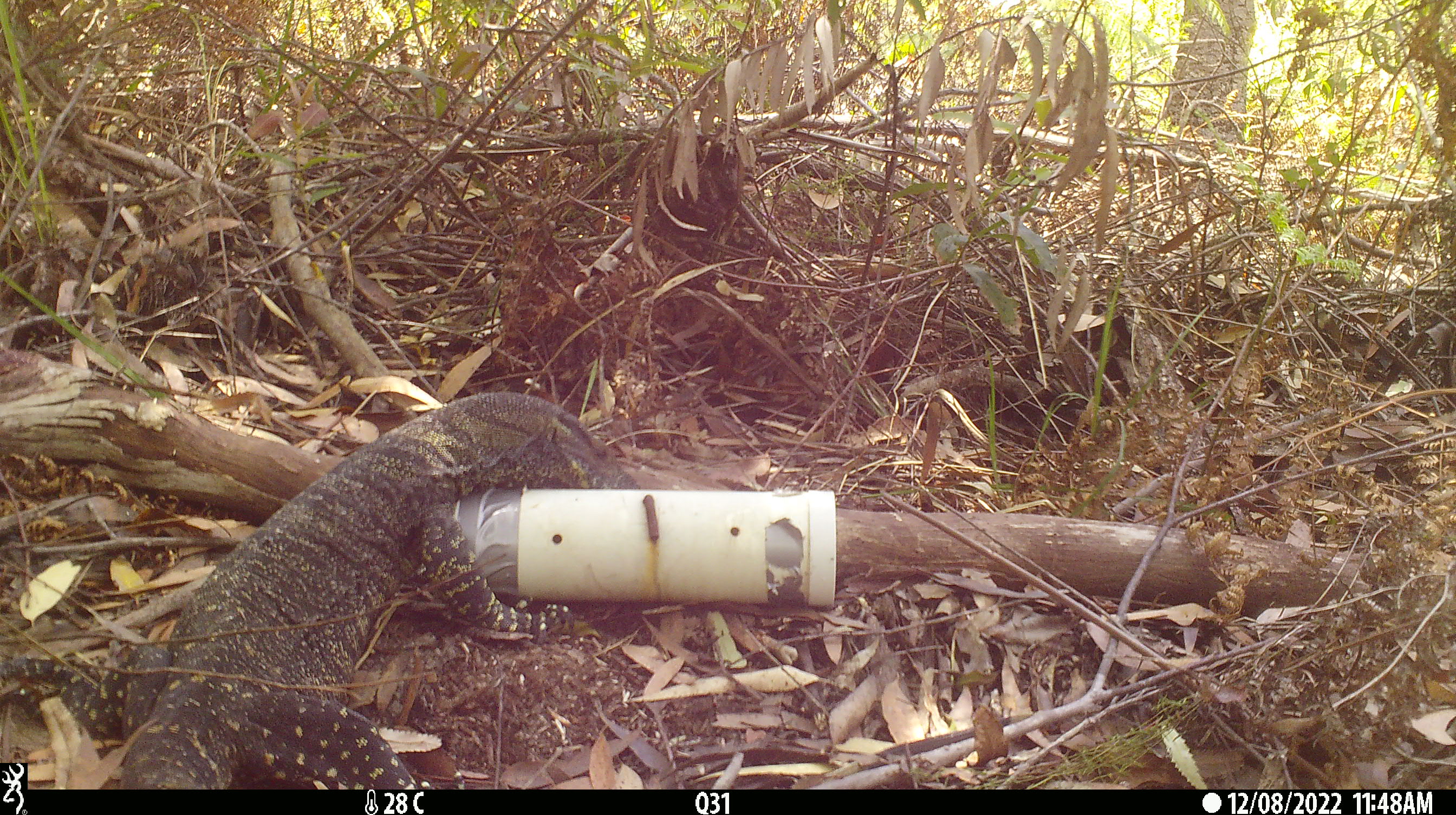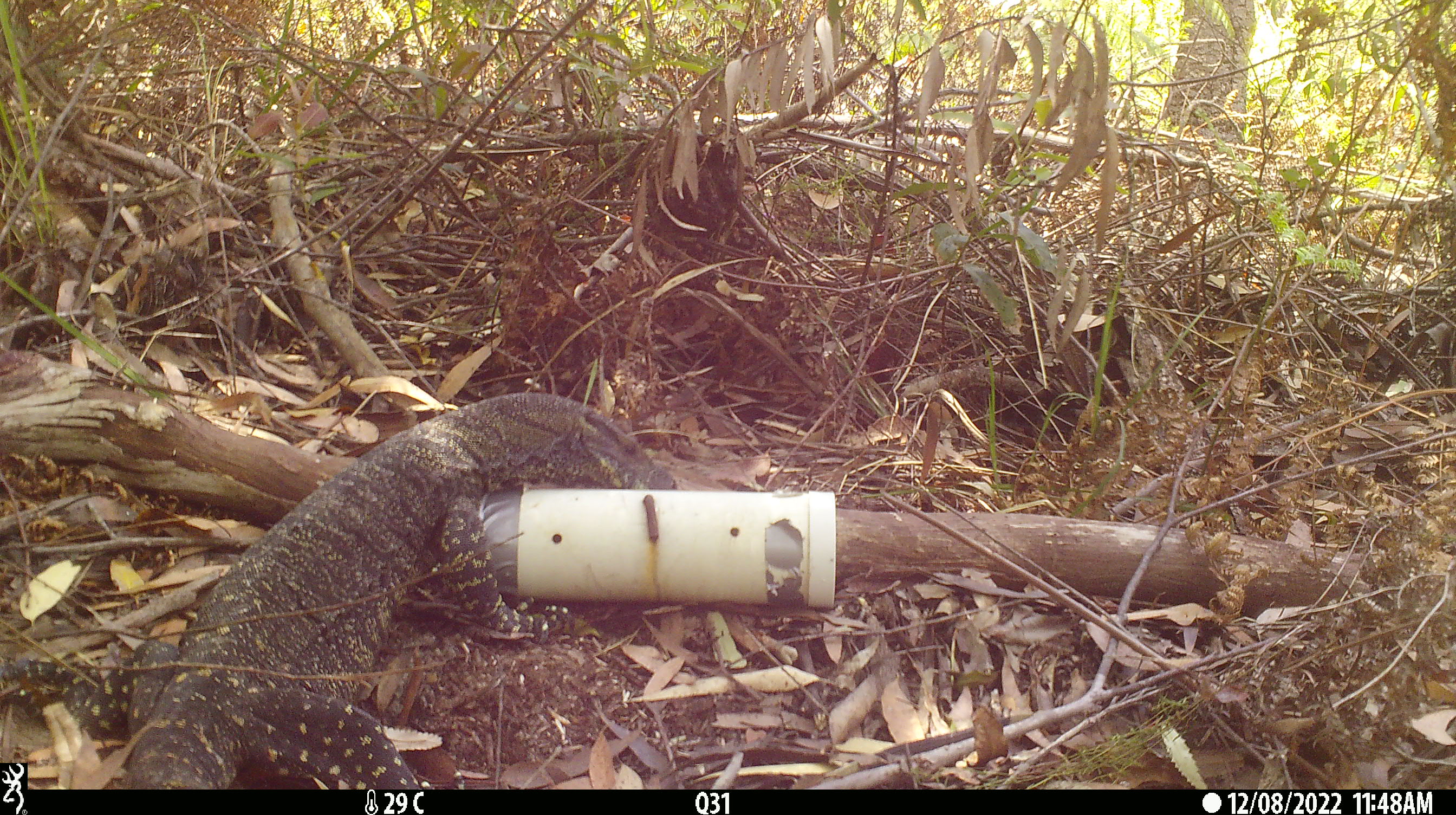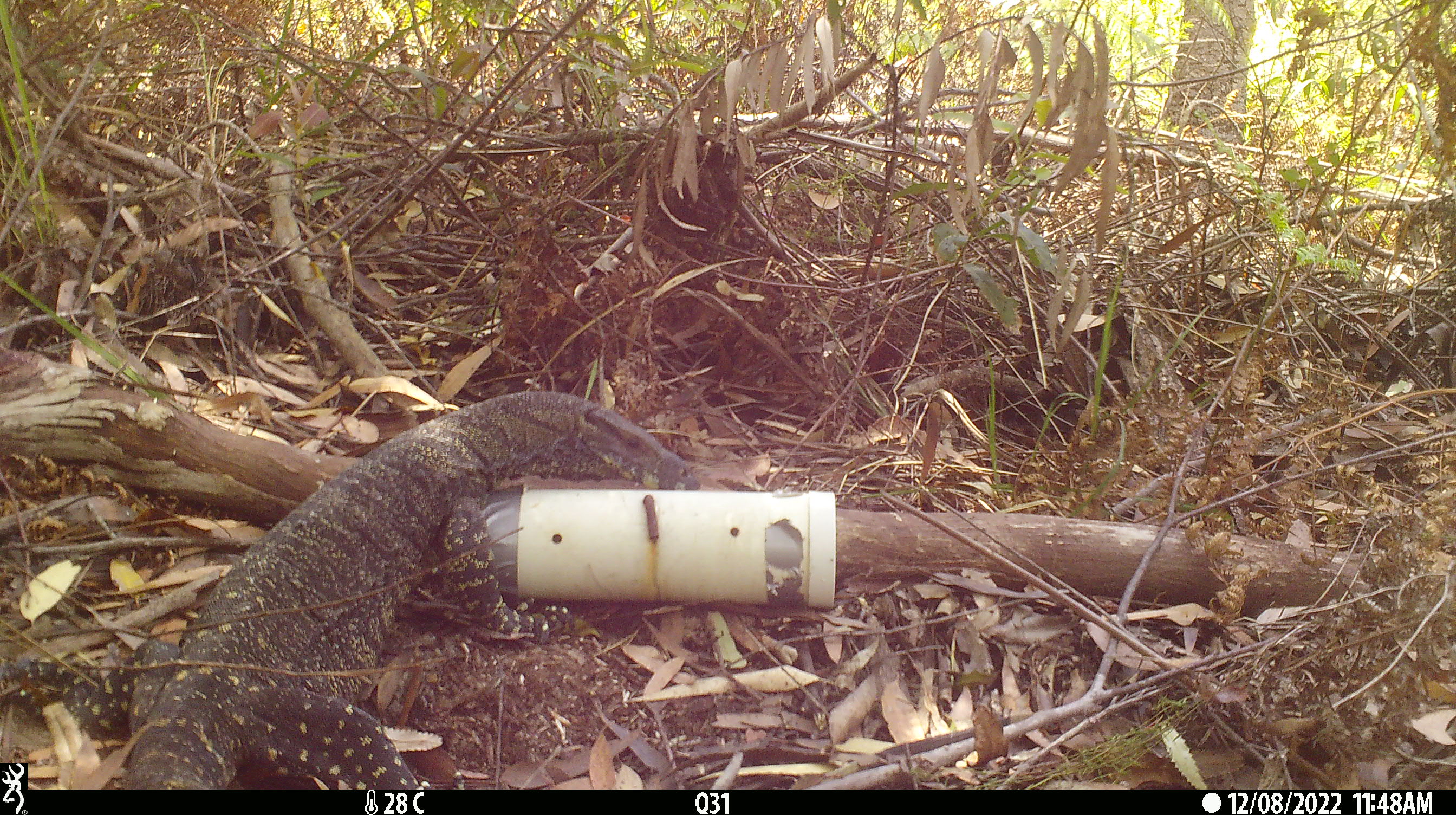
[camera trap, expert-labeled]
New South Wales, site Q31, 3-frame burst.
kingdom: Animalia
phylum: Chordata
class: Reptilia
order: Squamata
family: Varanidae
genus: Varanus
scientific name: Varanus varius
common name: lace monitor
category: goanna